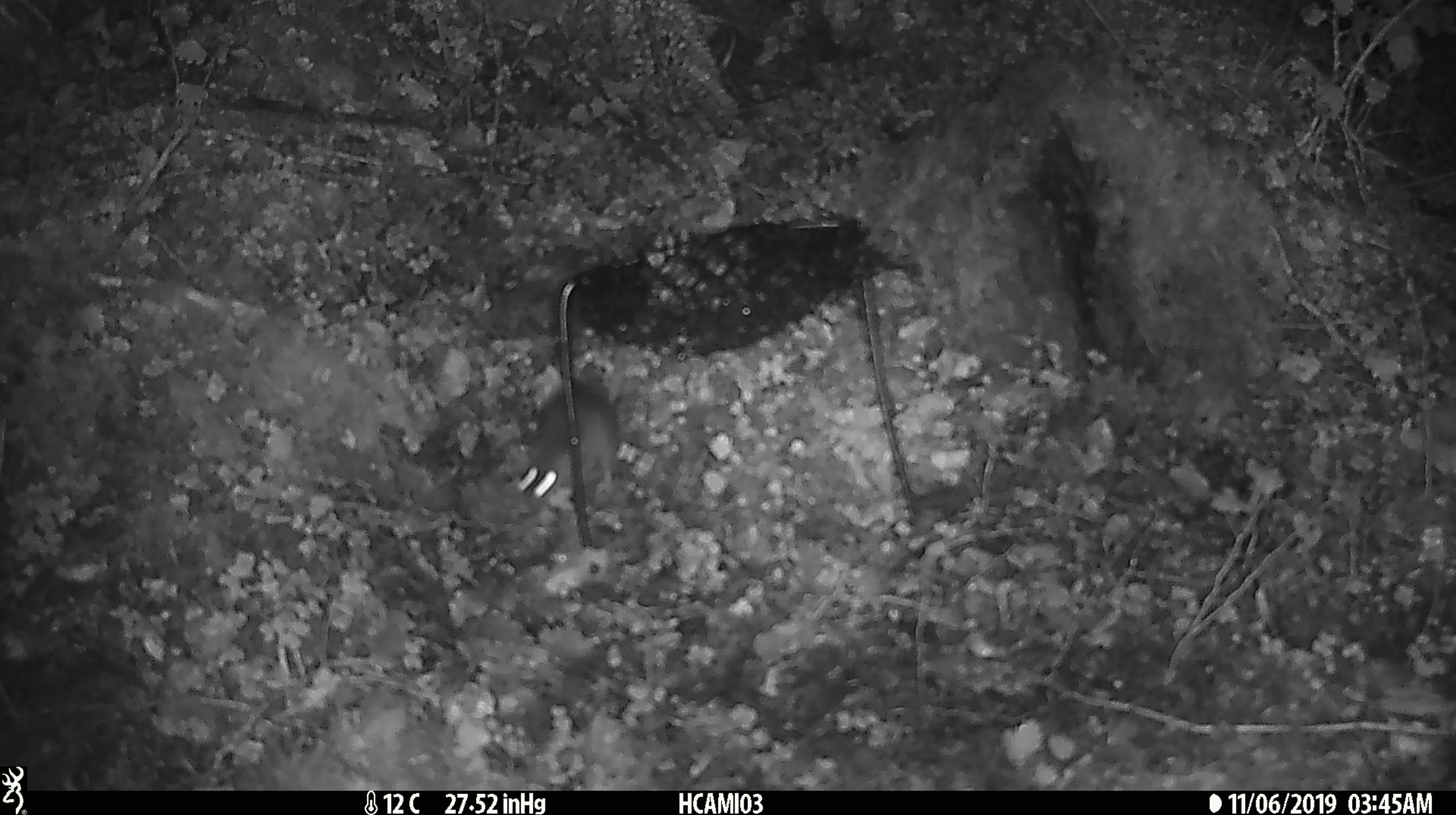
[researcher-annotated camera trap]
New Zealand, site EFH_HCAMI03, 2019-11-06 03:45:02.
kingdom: Animalia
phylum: Chordata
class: Mammalia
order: Rodentia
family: Muridae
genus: Mus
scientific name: Mus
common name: mouse